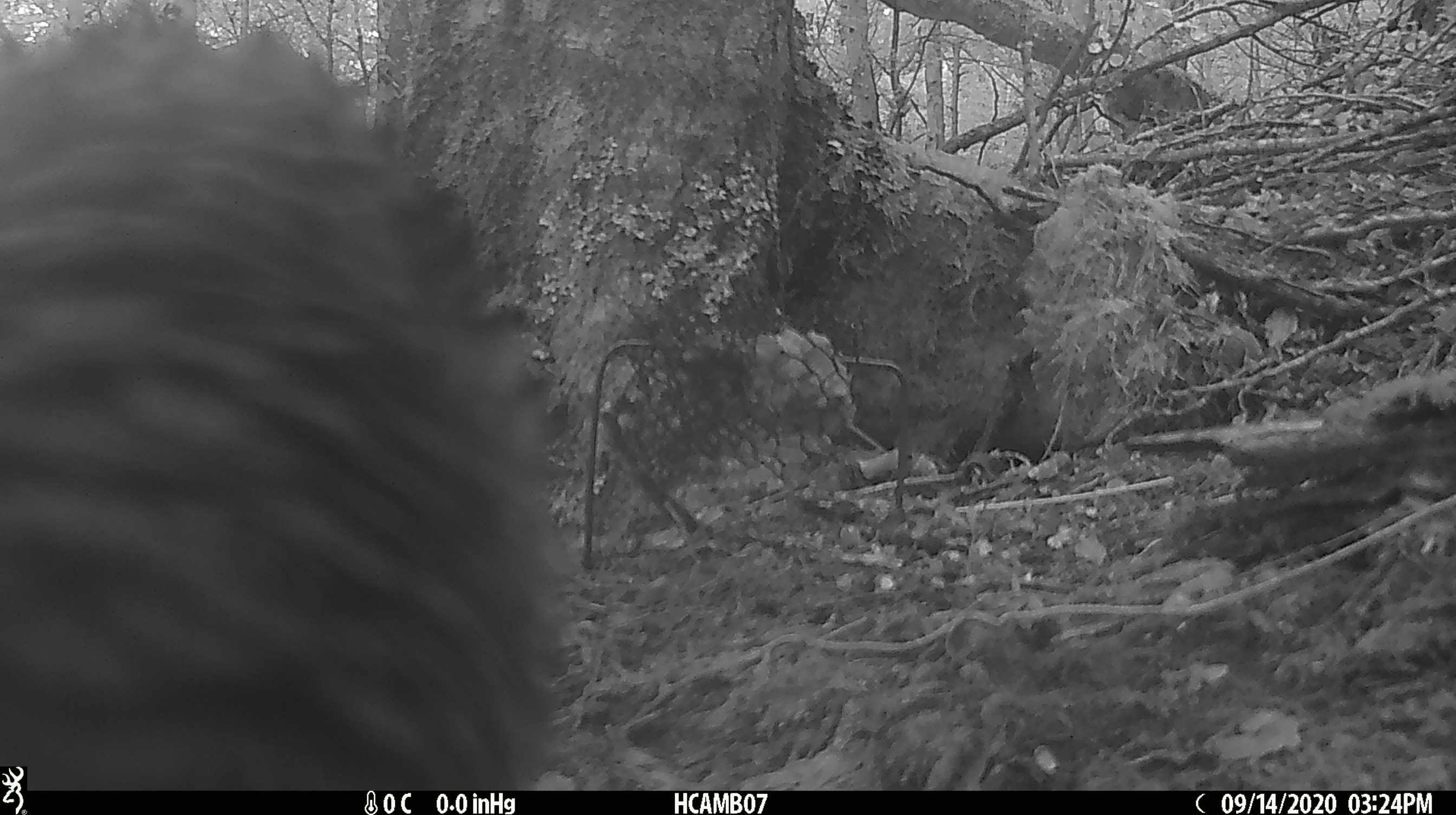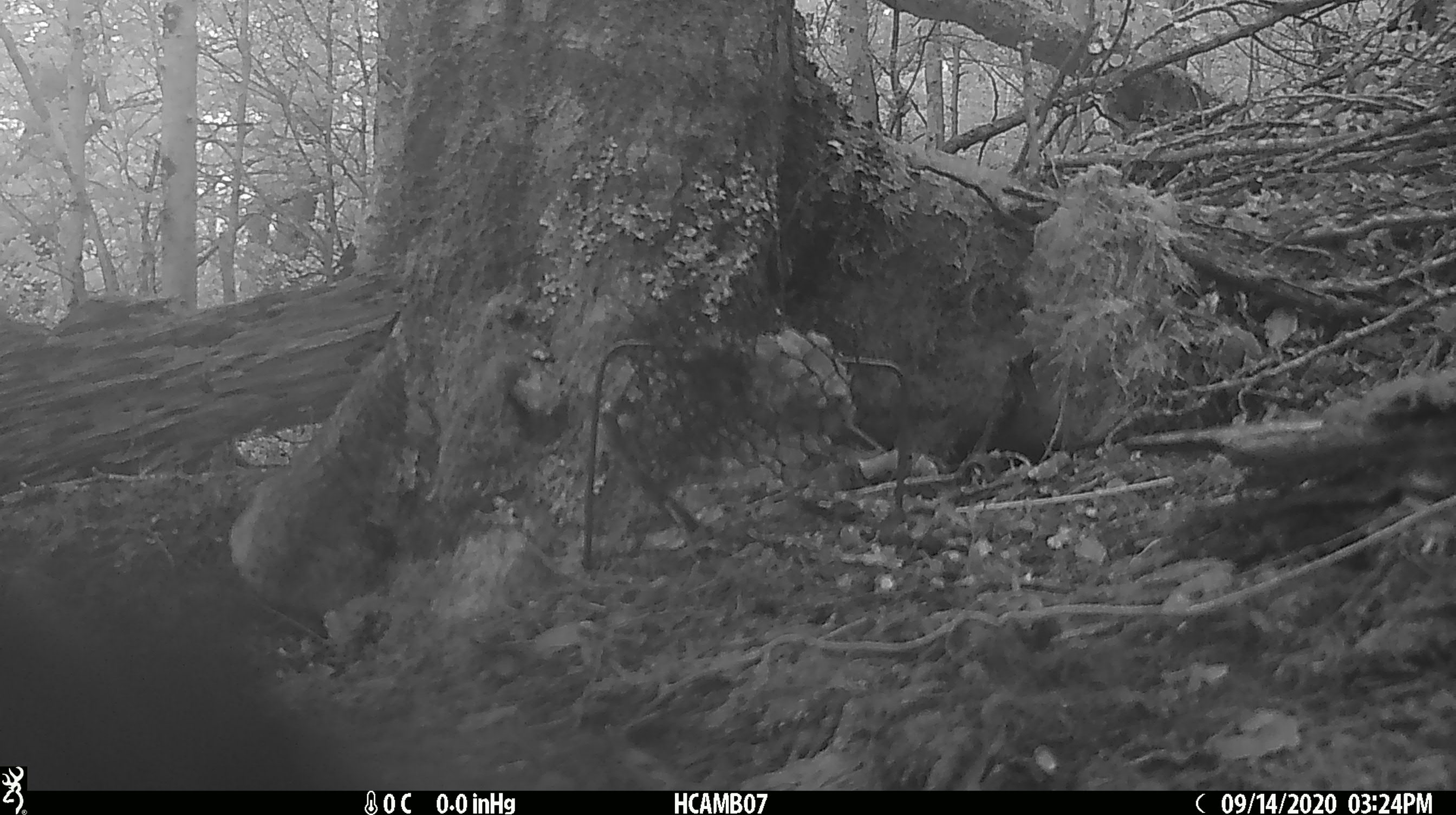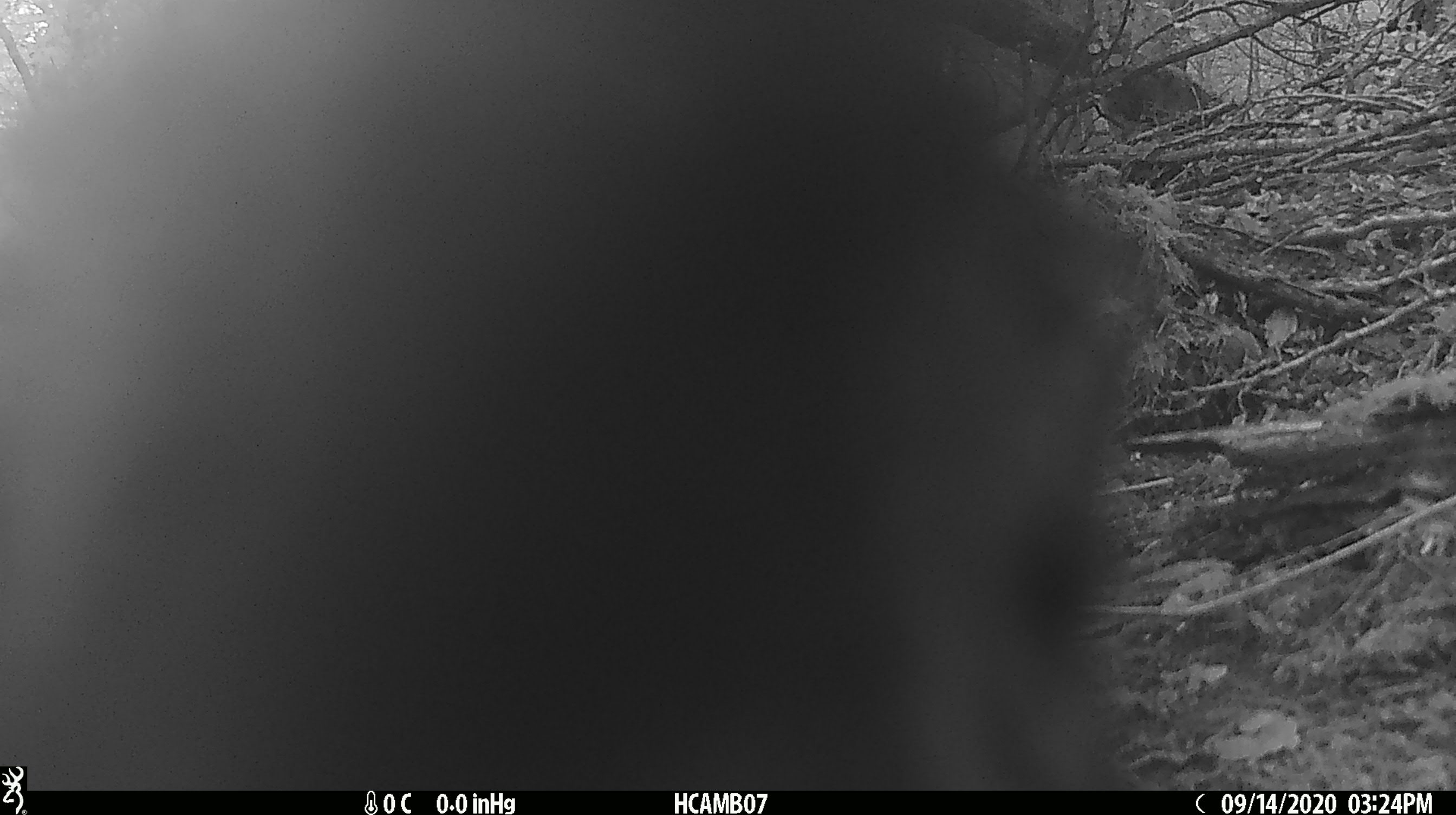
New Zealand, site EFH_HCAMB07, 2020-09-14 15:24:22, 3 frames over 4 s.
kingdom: Animalia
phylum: Chordata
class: Aves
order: Psittaciformes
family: Strigopidae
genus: Nestor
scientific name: Nestor notabilis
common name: kea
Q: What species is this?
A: Kea (Nestor notabilis).